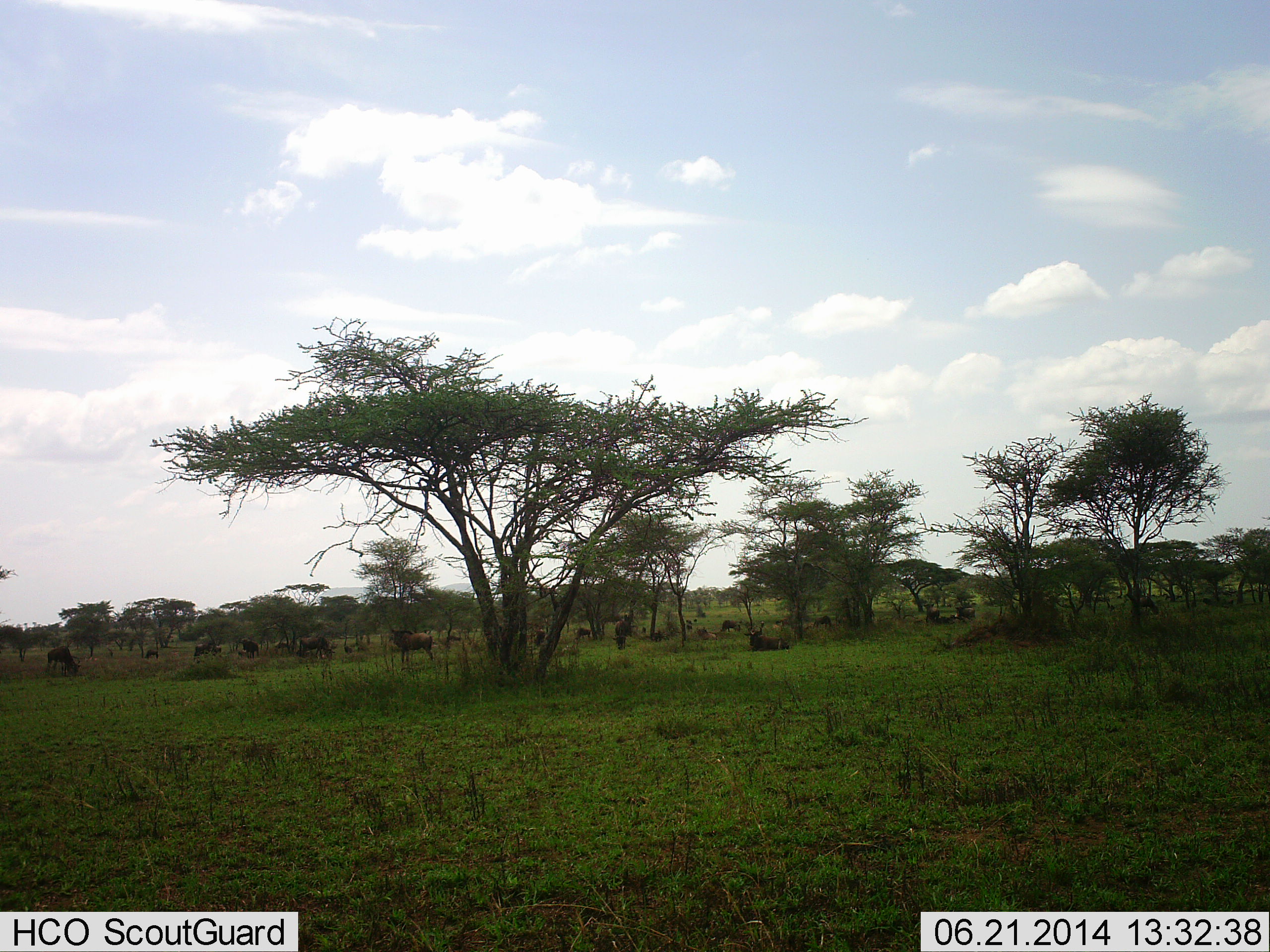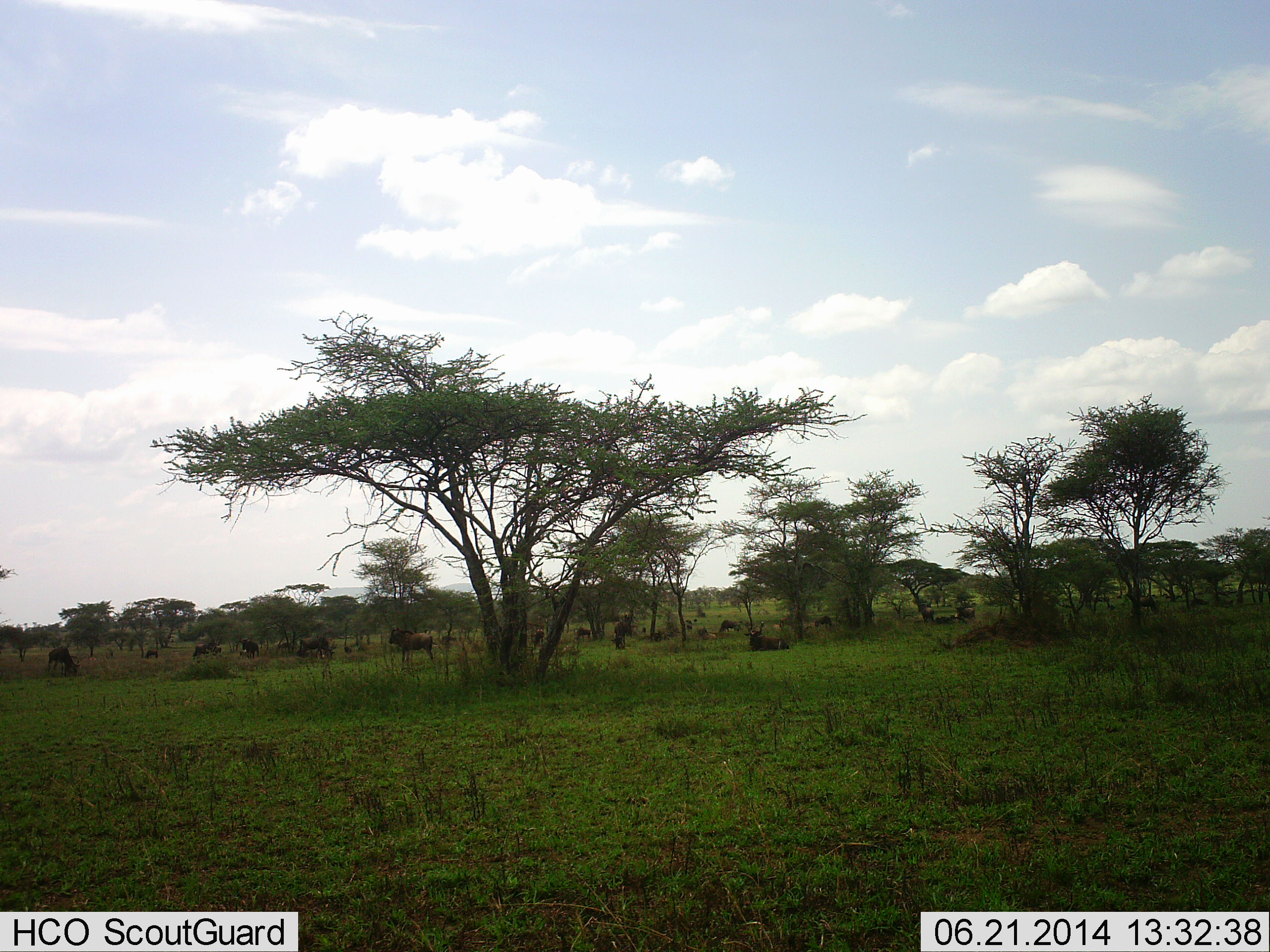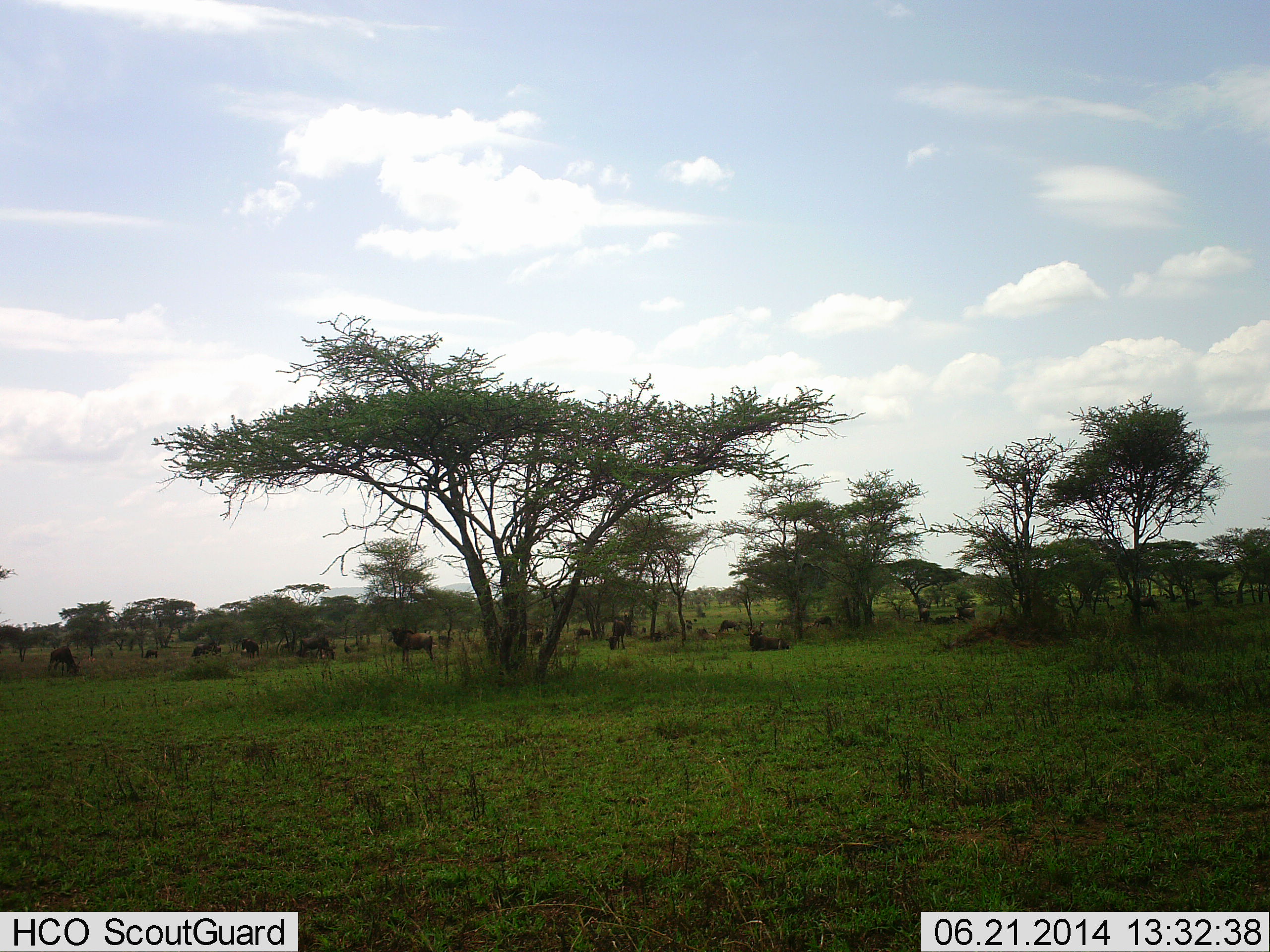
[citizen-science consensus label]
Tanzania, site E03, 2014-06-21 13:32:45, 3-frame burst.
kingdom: Animalia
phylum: Chordata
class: Mammalia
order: Artiodactyla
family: Bovidae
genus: Connochaetes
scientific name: Connochaetes taurinus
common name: blue wildebeest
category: wildebeest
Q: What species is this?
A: Wildebeest (blue wildebeest) (Connochaetes taurinus).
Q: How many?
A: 11-50.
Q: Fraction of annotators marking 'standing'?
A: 70%.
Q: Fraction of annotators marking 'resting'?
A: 60%.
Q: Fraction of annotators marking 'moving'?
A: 30%.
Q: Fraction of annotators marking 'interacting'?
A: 0%.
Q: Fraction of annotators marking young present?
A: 0%.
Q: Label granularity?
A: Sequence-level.